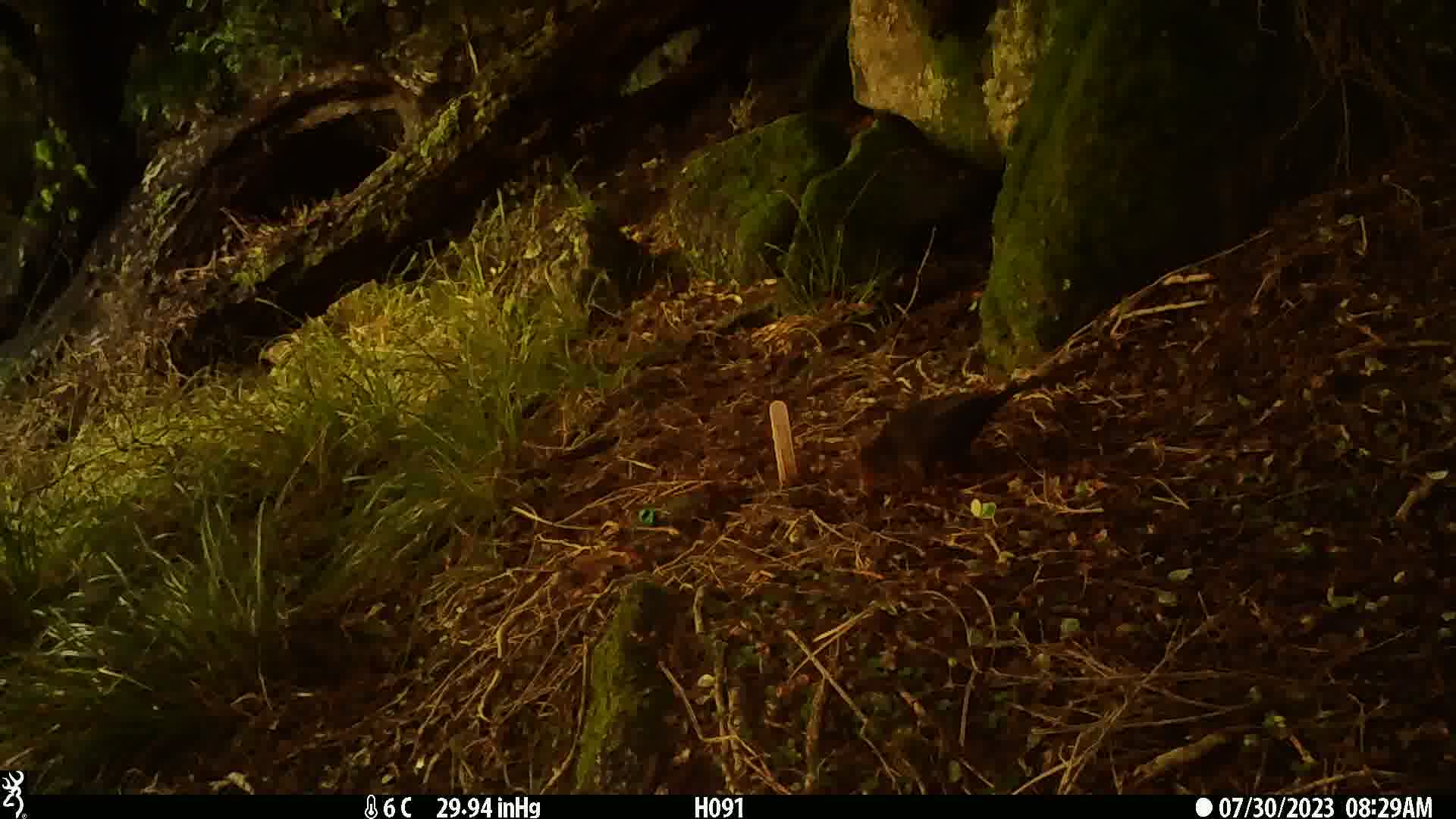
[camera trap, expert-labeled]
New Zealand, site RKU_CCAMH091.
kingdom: Animalia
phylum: Chordata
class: Aves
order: Passeriformes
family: Turdidae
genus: Turdus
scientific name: Turdus merula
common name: eurasian blackbird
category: blackbird